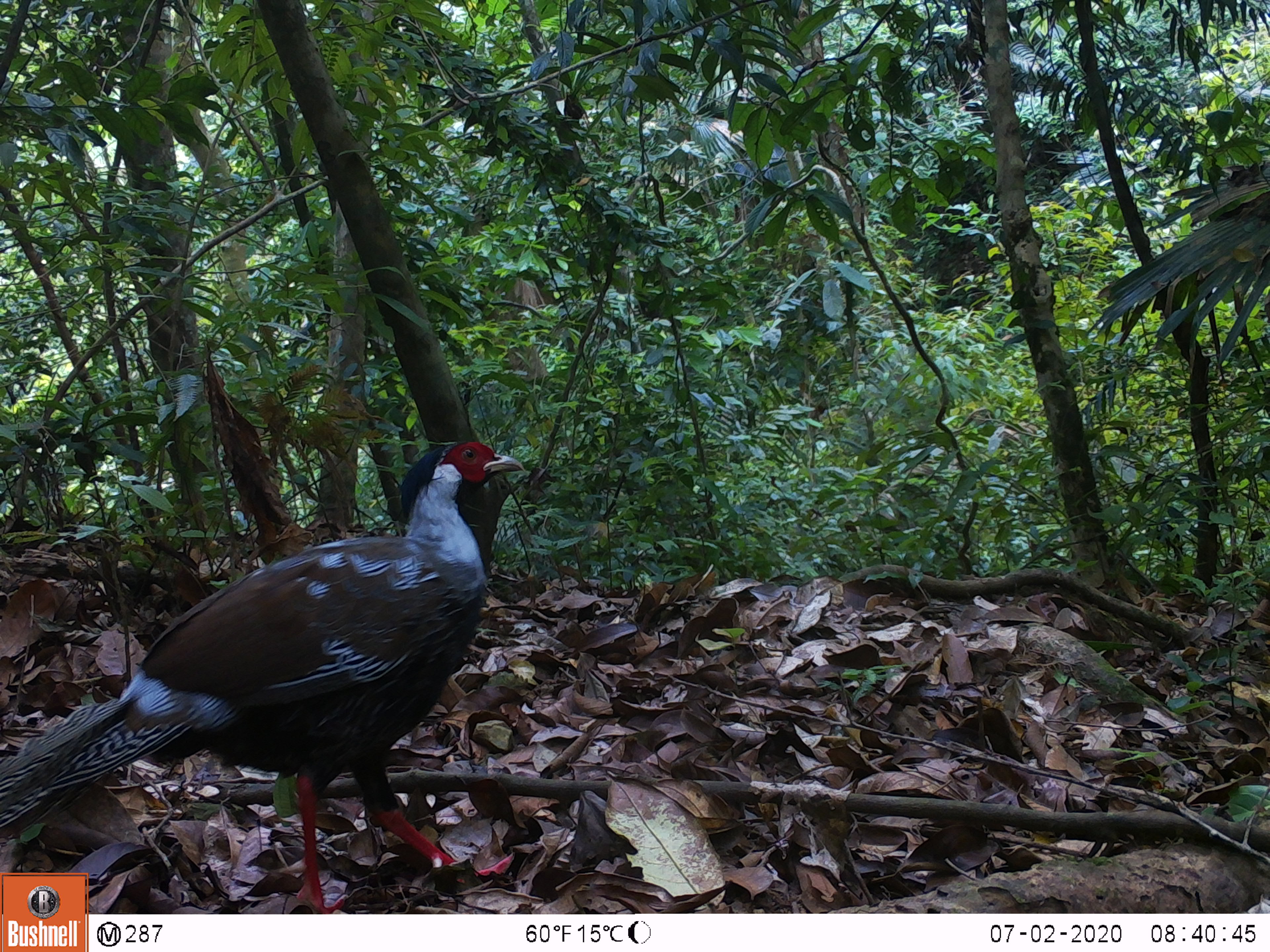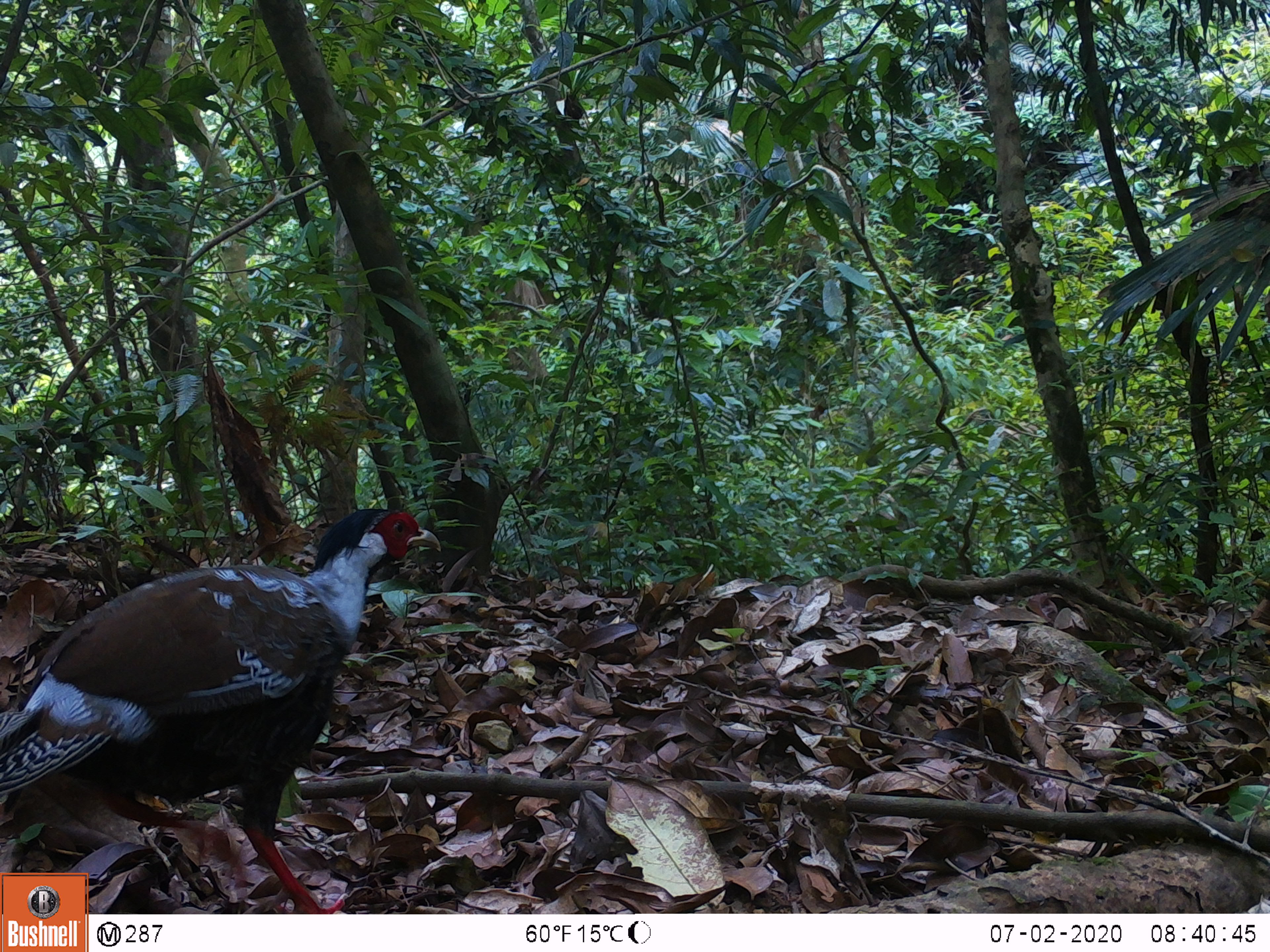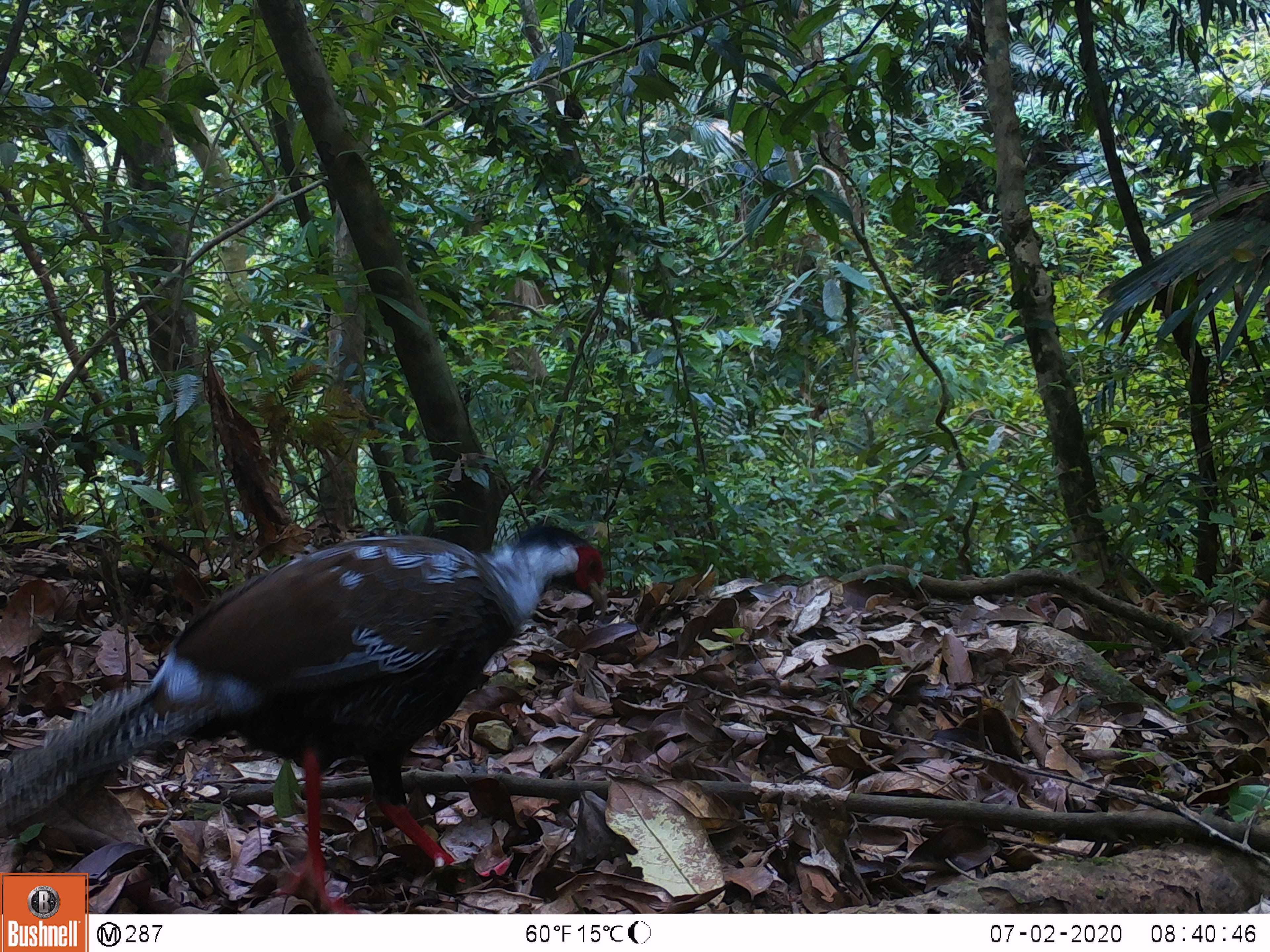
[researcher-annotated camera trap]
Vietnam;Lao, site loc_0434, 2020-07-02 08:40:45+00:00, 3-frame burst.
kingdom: Animalia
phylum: Chordata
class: Aves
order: Galliformes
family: Phasianidae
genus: Lophura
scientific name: Lophura nycthemera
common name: silver pheasant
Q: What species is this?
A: Silver pheasant (Lophura nycthemera).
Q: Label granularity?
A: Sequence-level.